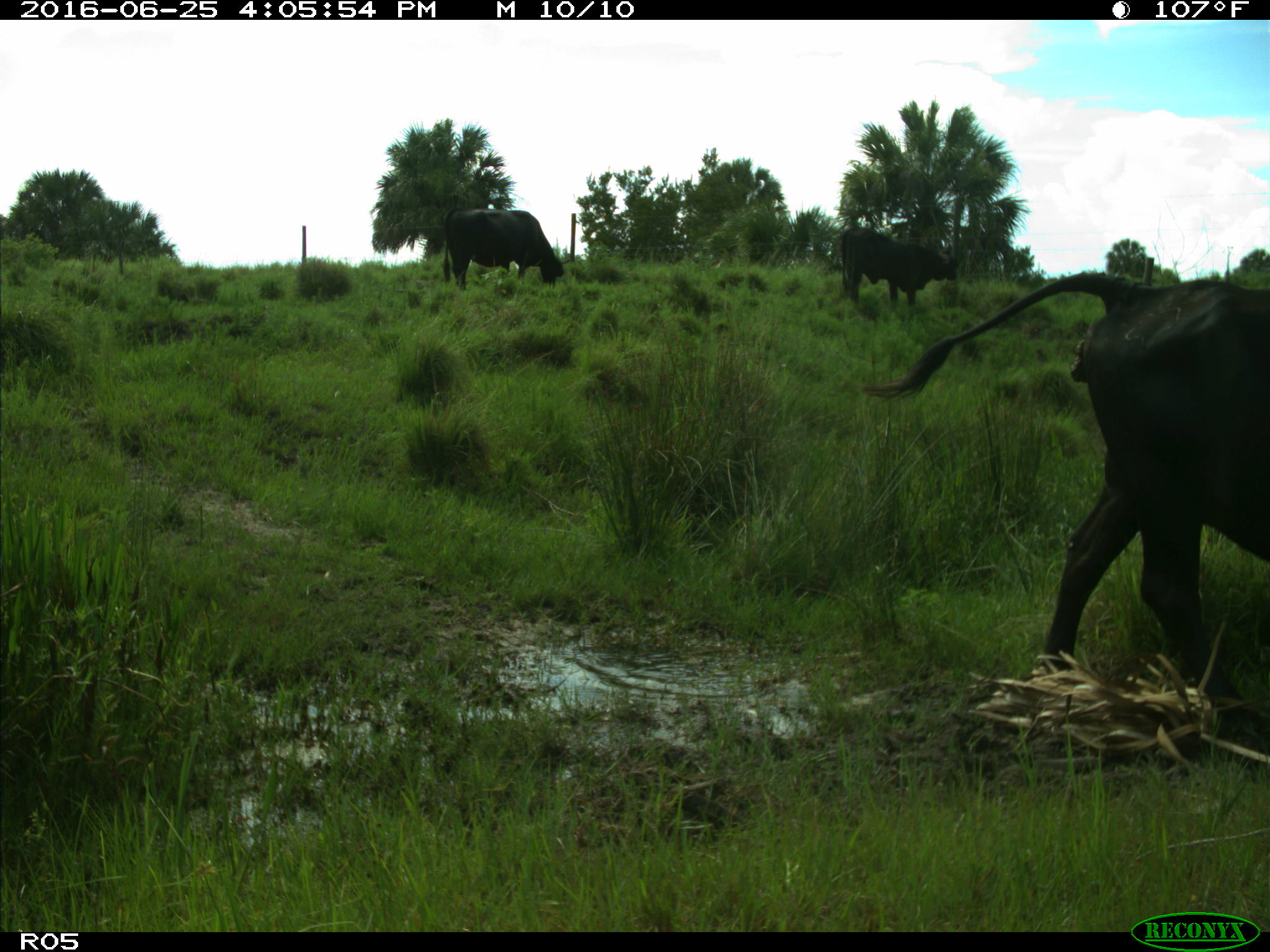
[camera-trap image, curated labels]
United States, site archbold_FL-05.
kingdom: Animalia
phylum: Chordata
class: Mammalia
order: Artiodactyla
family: Bovidae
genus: Bos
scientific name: Bos taurus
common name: domestic cow